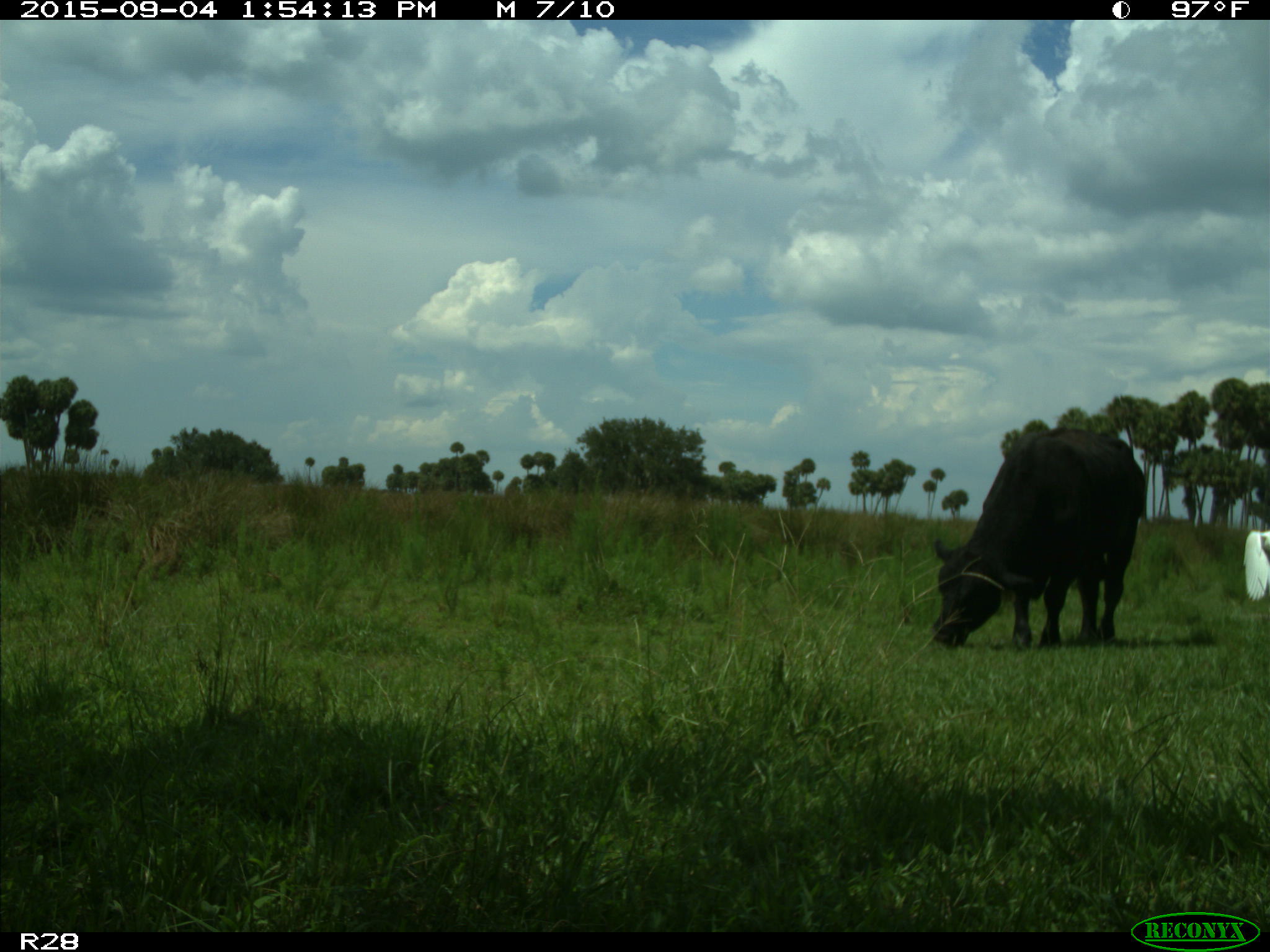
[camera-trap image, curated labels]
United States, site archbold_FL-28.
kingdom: Animalia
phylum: Chordata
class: Mammalia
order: Artiodactyla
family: Bovidae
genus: Bos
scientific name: Bos taurus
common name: domestic cow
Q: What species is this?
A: Bos taurus (domestic cow).